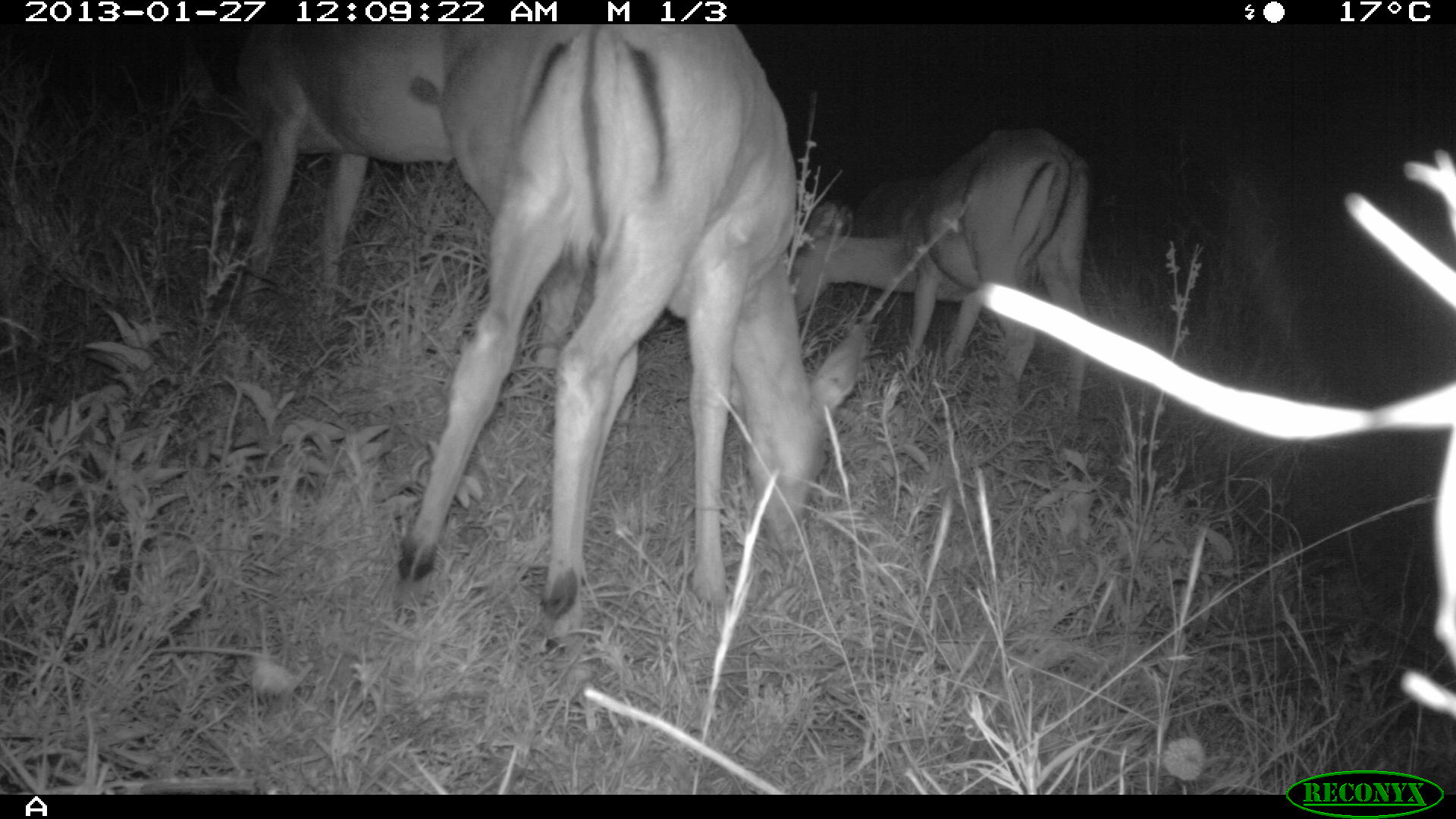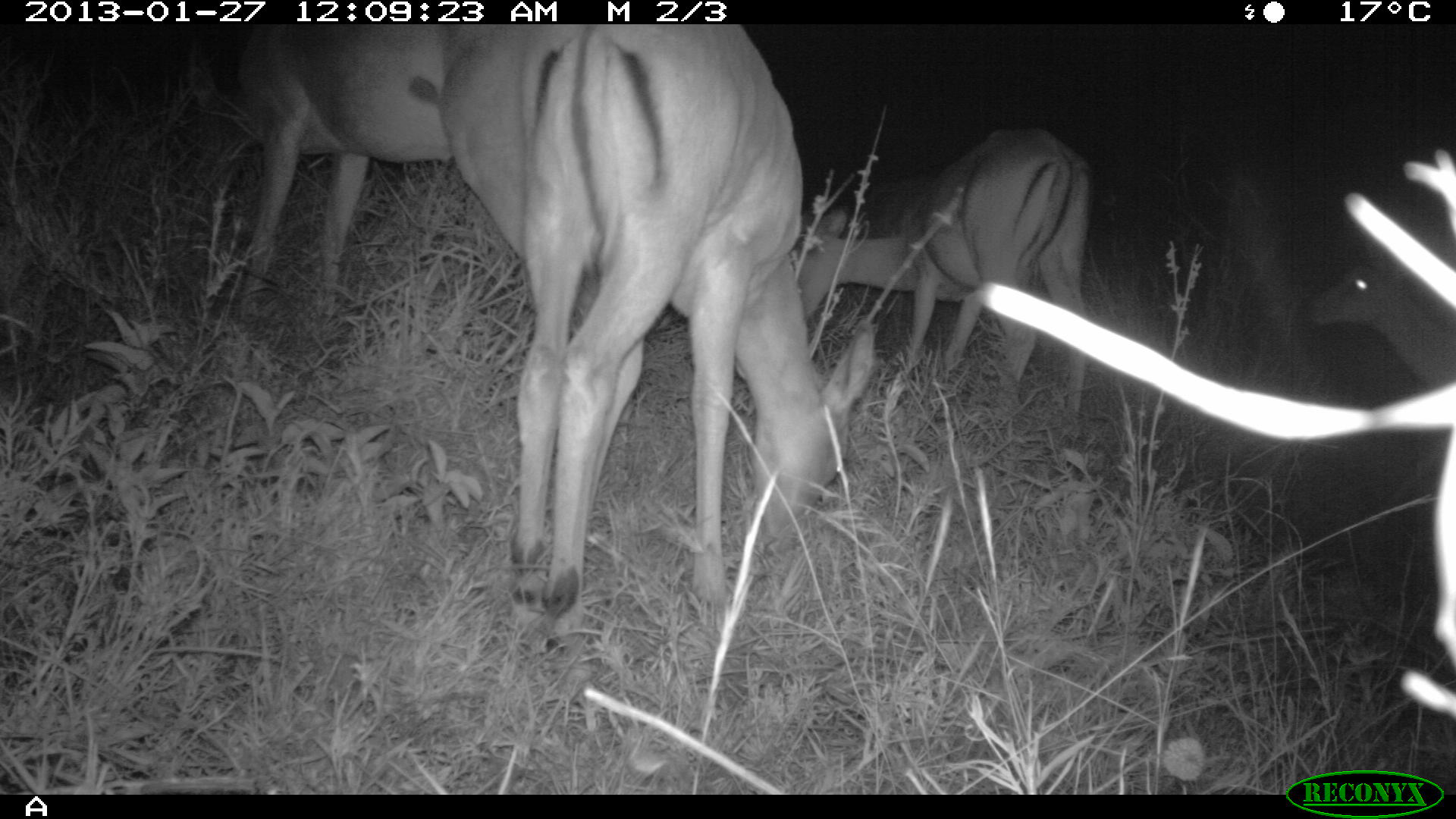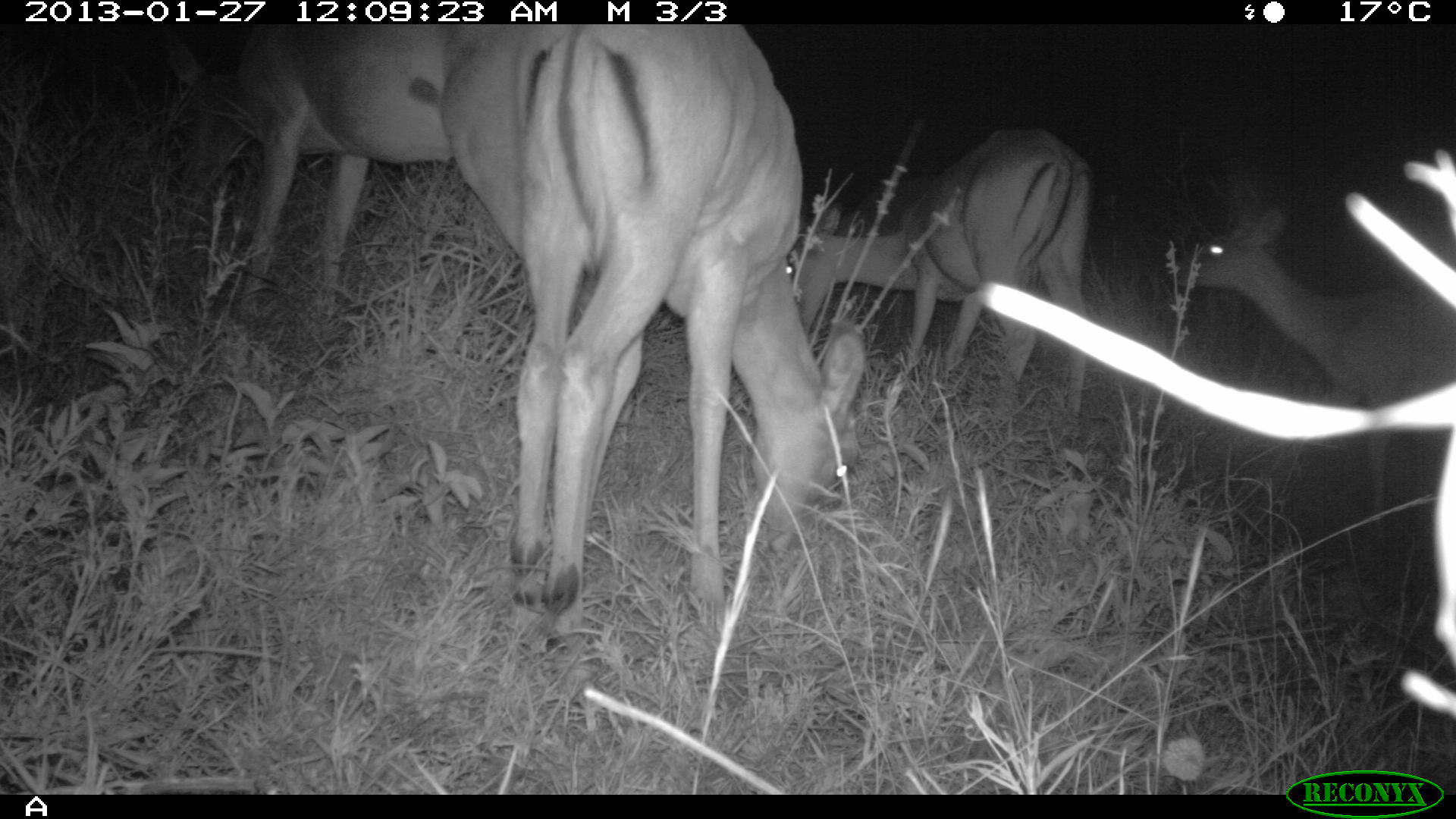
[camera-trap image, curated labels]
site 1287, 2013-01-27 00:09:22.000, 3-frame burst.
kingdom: Animalia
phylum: Chordata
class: Mammalia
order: Artiodactyla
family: Bovidae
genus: Aepyceros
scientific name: Aepyceros melampus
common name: impala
Aepyceros melampus (impala), count 4.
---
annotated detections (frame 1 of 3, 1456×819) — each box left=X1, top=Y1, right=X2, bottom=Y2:
aepyceros melampus: left=393, top=21, right=864, bottom=620; left=788, top=130, right=1090, bottom=413; left=178, top=20, right=459, bottom=316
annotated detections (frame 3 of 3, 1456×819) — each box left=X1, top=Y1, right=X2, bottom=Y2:
aepyceros melampus: left=447, top=21, right=862, bottom=631; left=784, top=49, right=1088, bottom=394; left=125, top=21, right=440, bottom=320; left=1164, top=202, right=1455, bottom=522